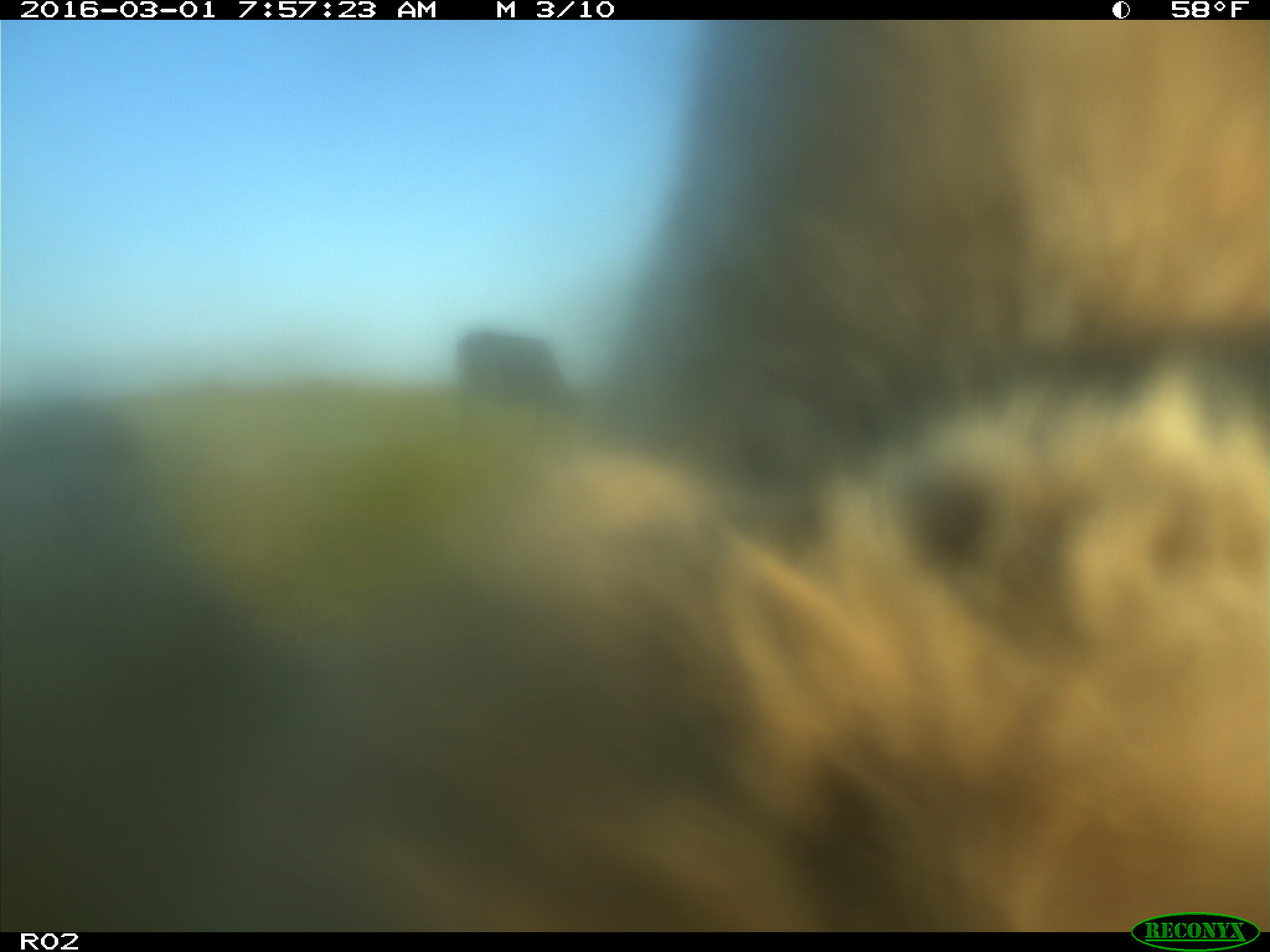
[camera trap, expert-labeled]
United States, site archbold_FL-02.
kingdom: Animalia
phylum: Chordata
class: Mammalia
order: Artiodactyla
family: Bovidae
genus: Bos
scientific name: Bos taurus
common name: domestic cow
Bos taurus (domestic cow).